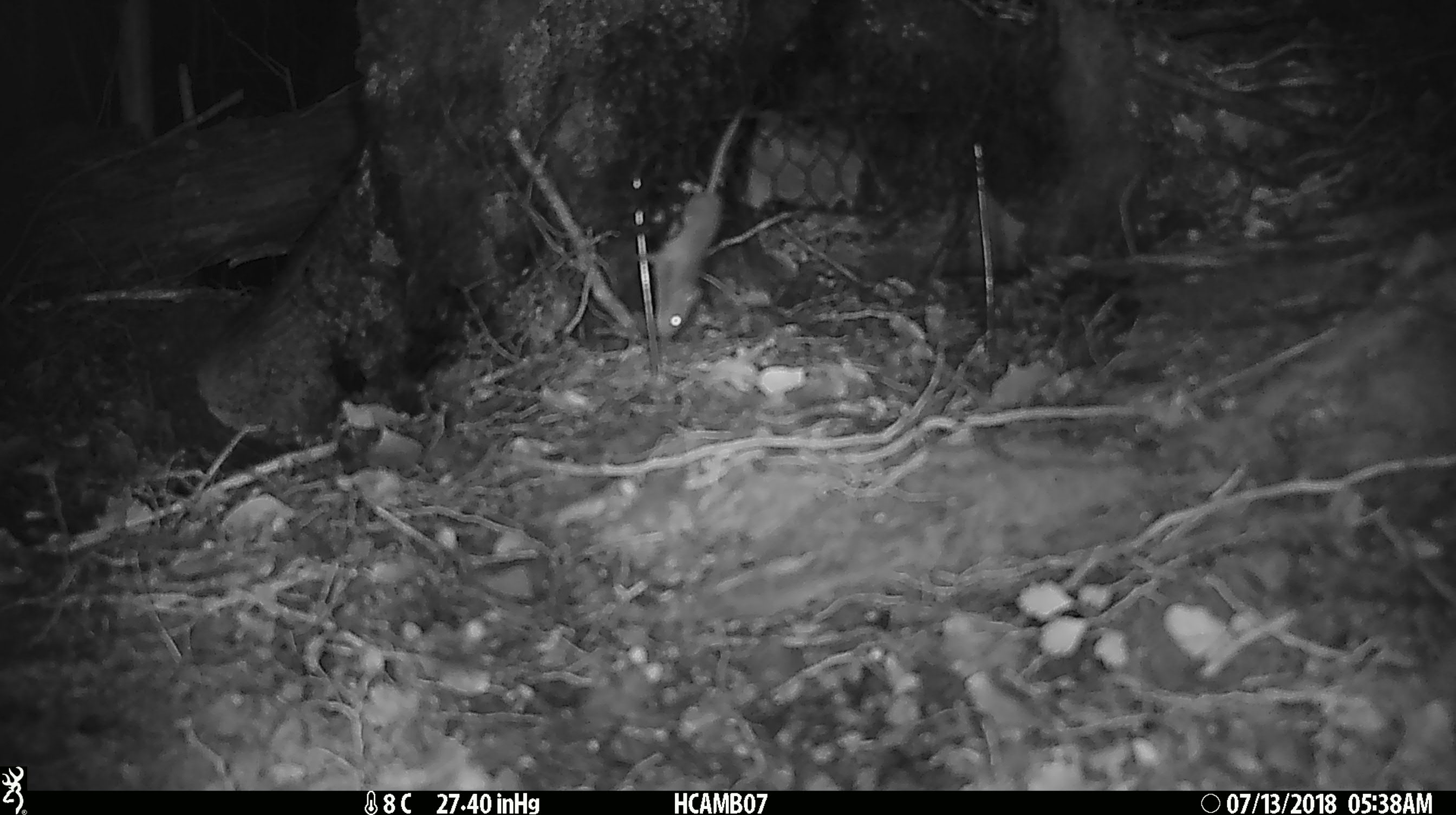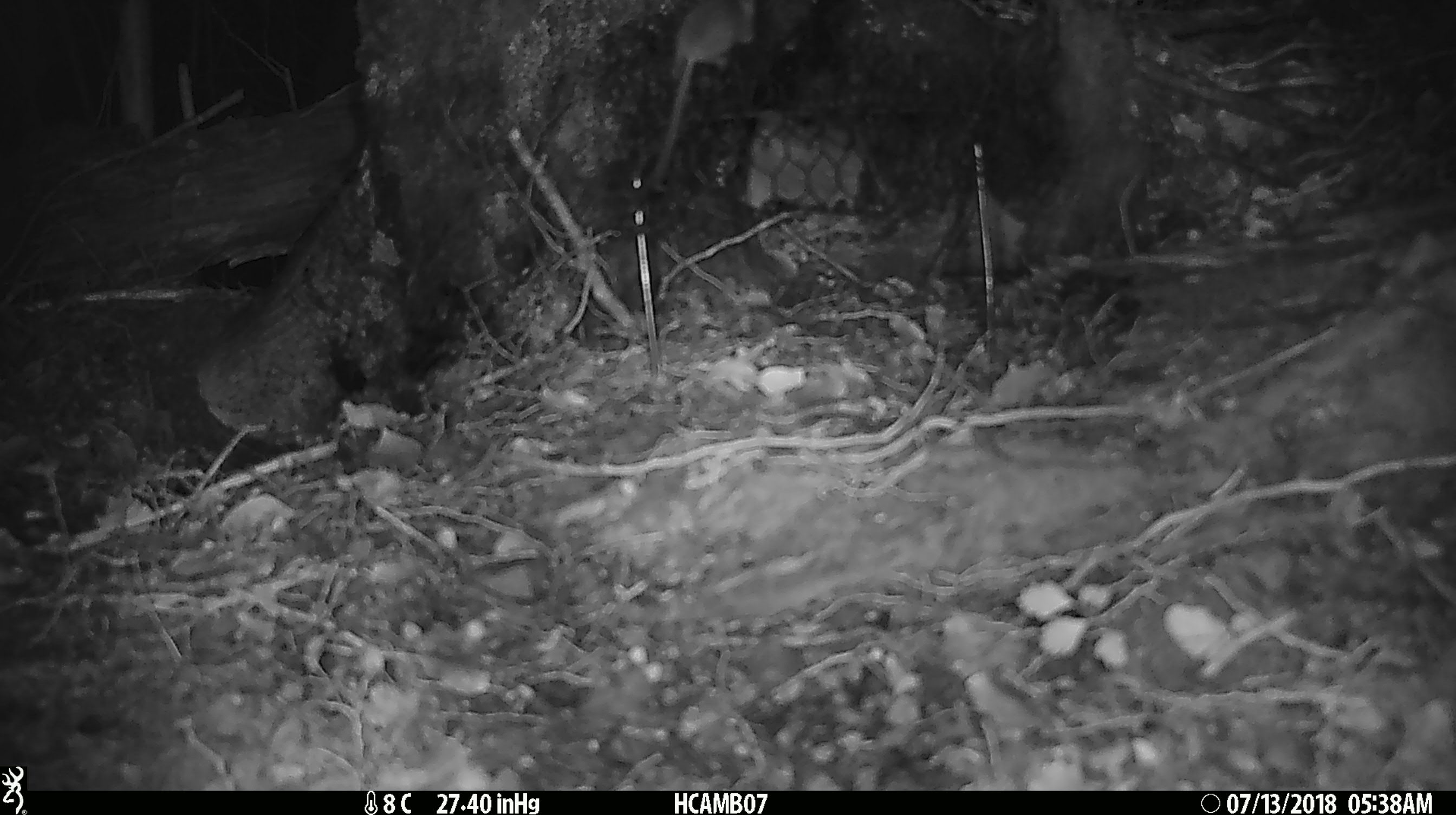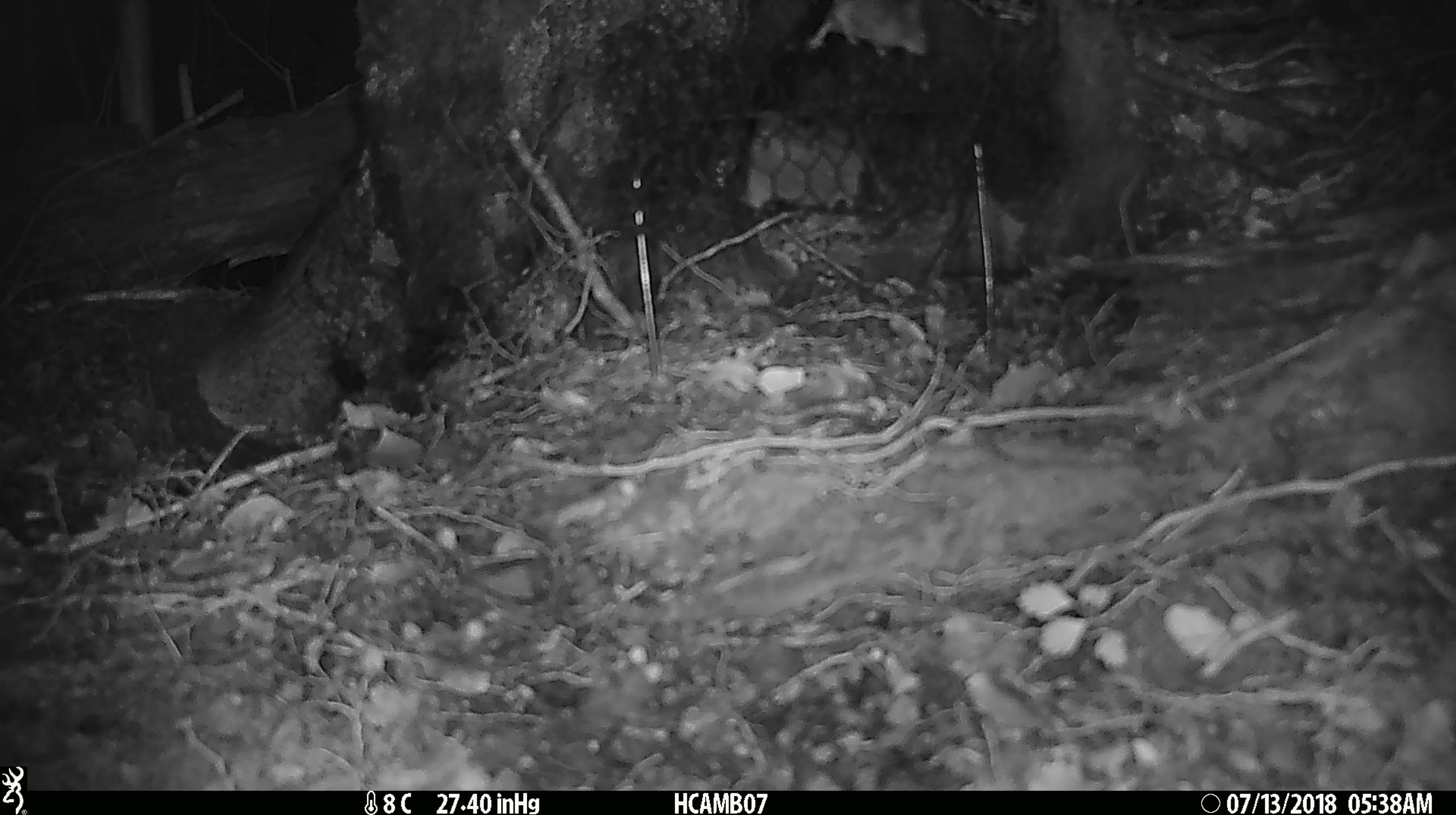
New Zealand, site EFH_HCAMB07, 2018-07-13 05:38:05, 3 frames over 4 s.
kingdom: Animalia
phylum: Chordata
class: Mammalia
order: Rodentia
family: Muridae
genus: Mus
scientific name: Mus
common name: mouse